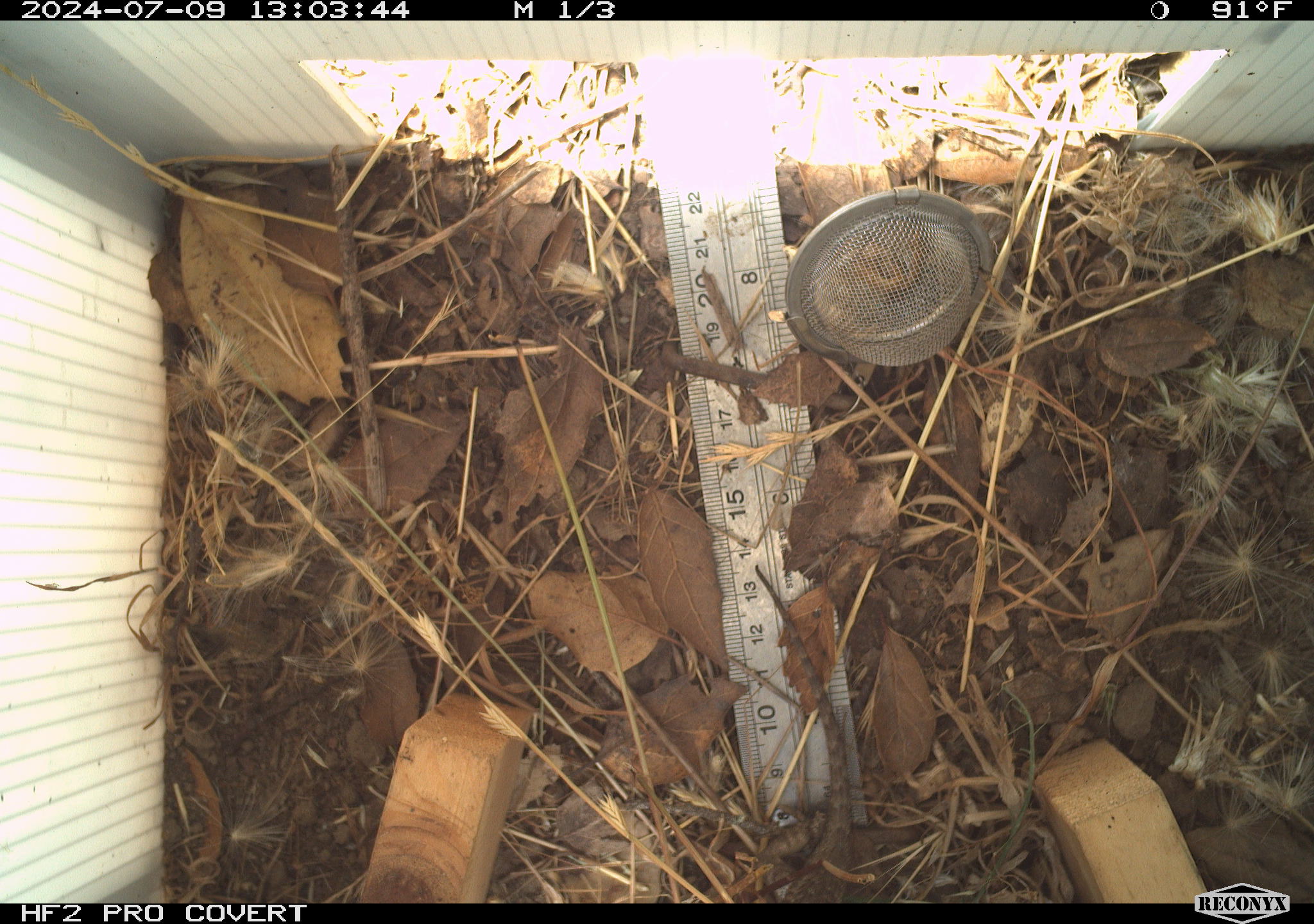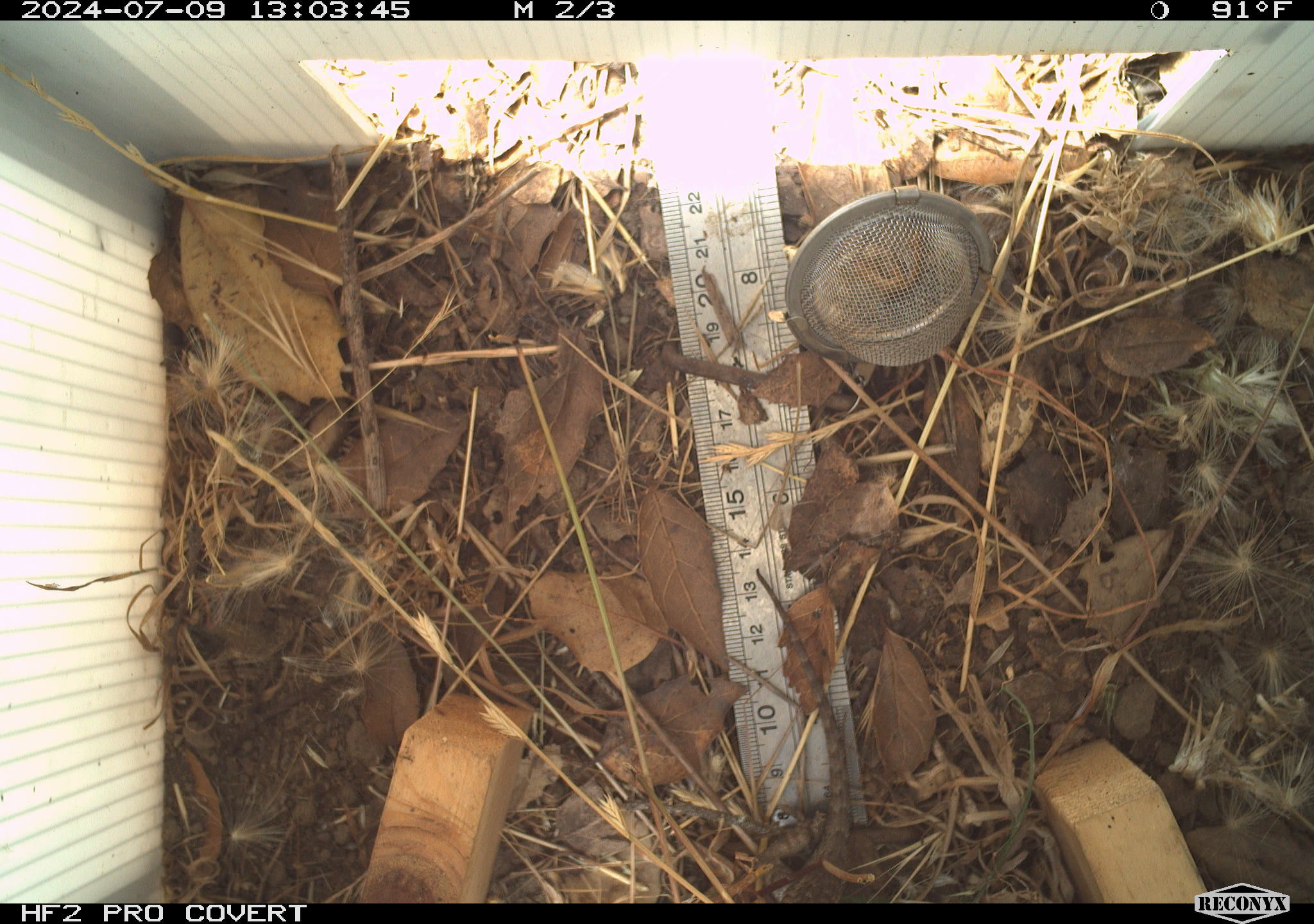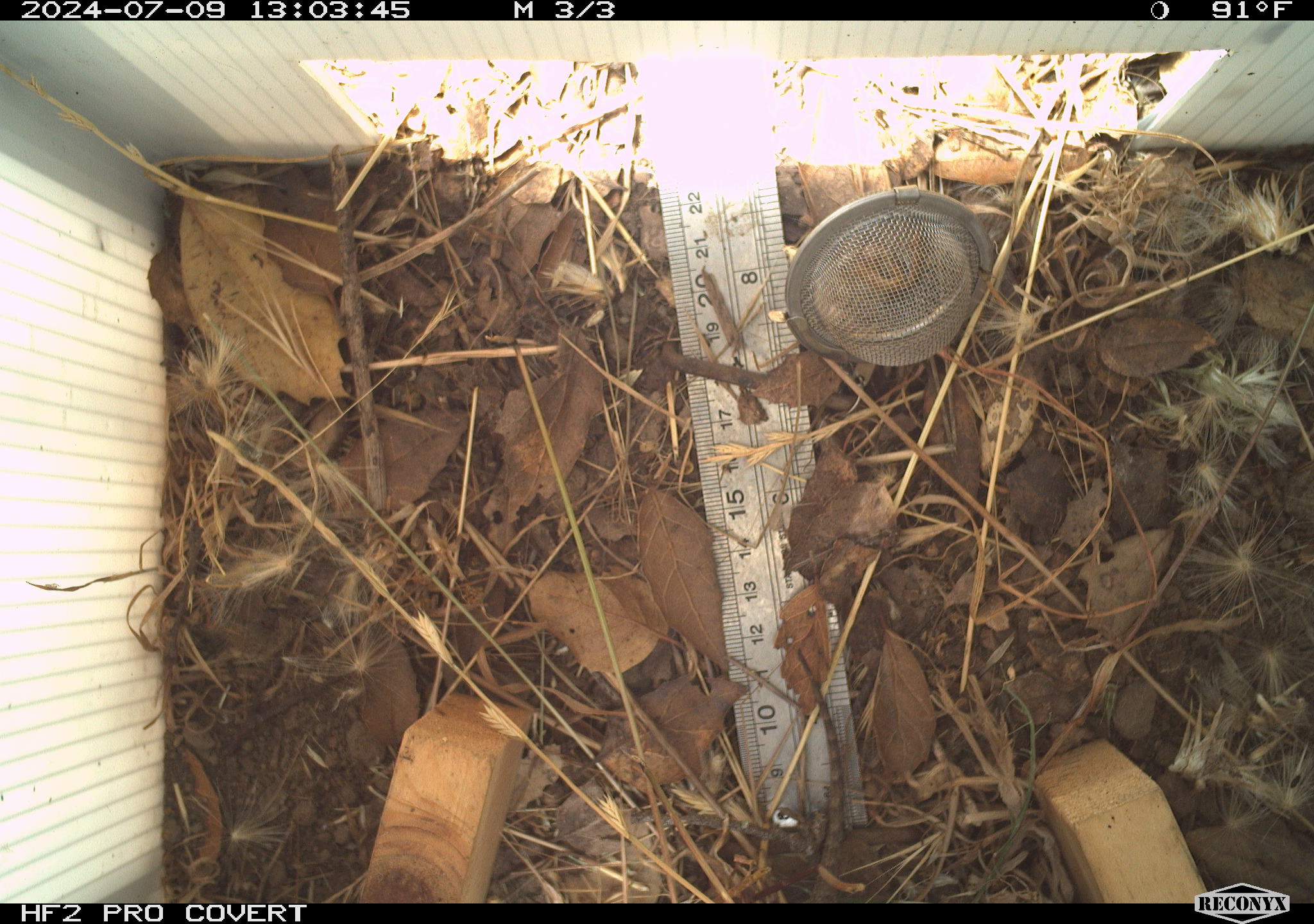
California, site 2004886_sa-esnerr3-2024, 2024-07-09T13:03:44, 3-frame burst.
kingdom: Animalia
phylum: Chordata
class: Reptilia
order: Squamata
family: Phrynosomatidae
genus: Sceloporus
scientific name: Sceloporus occidentalis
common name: western fence lizard